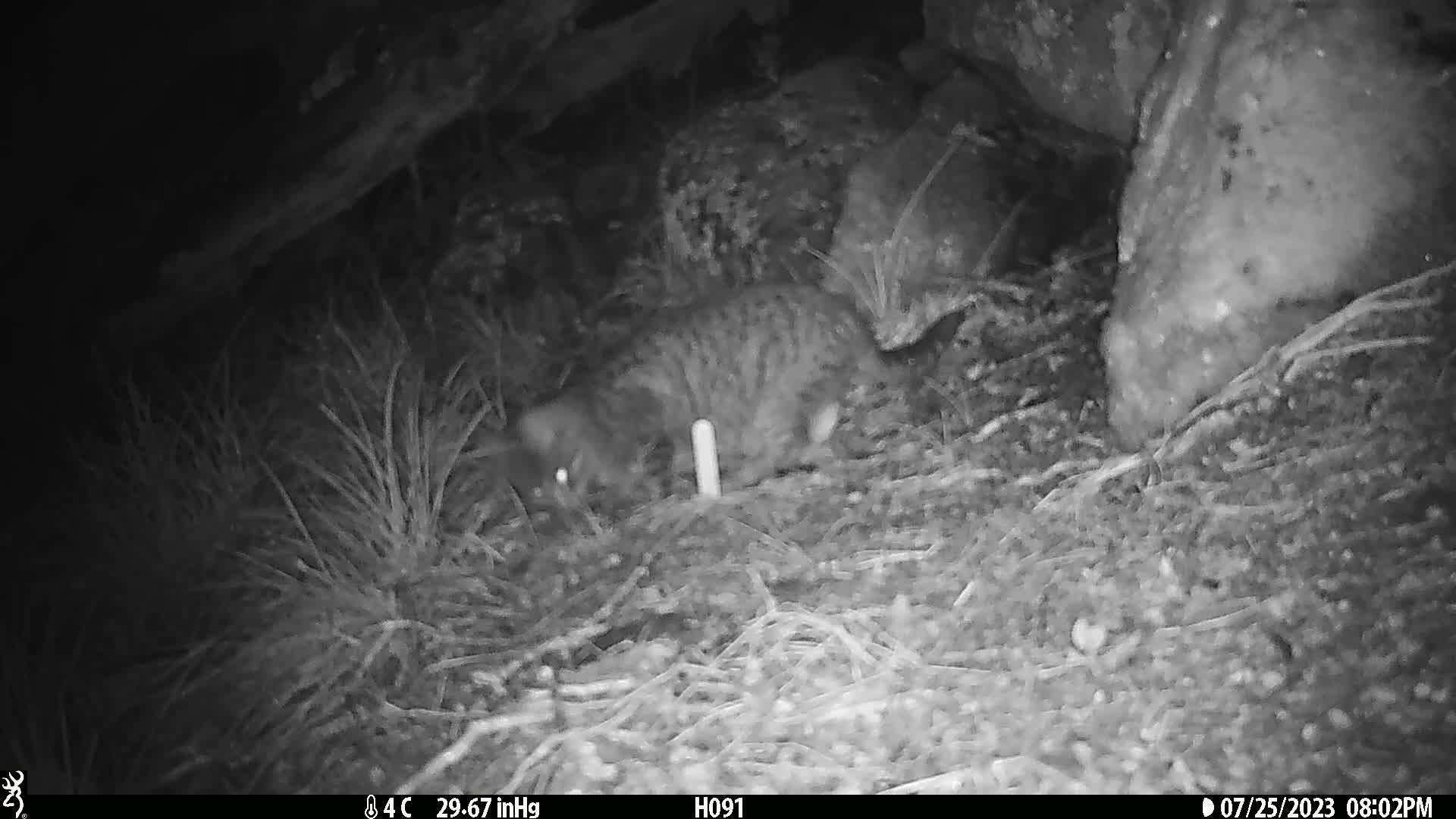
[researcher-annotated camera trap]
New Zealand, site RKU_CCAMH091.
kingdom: Animalia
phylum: Chordata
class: Mammalia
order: Carnivora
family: Felidae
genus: Felis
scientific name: Felis catus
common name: domestic cat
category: cat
Cat (domestic cat) (Felis catus).